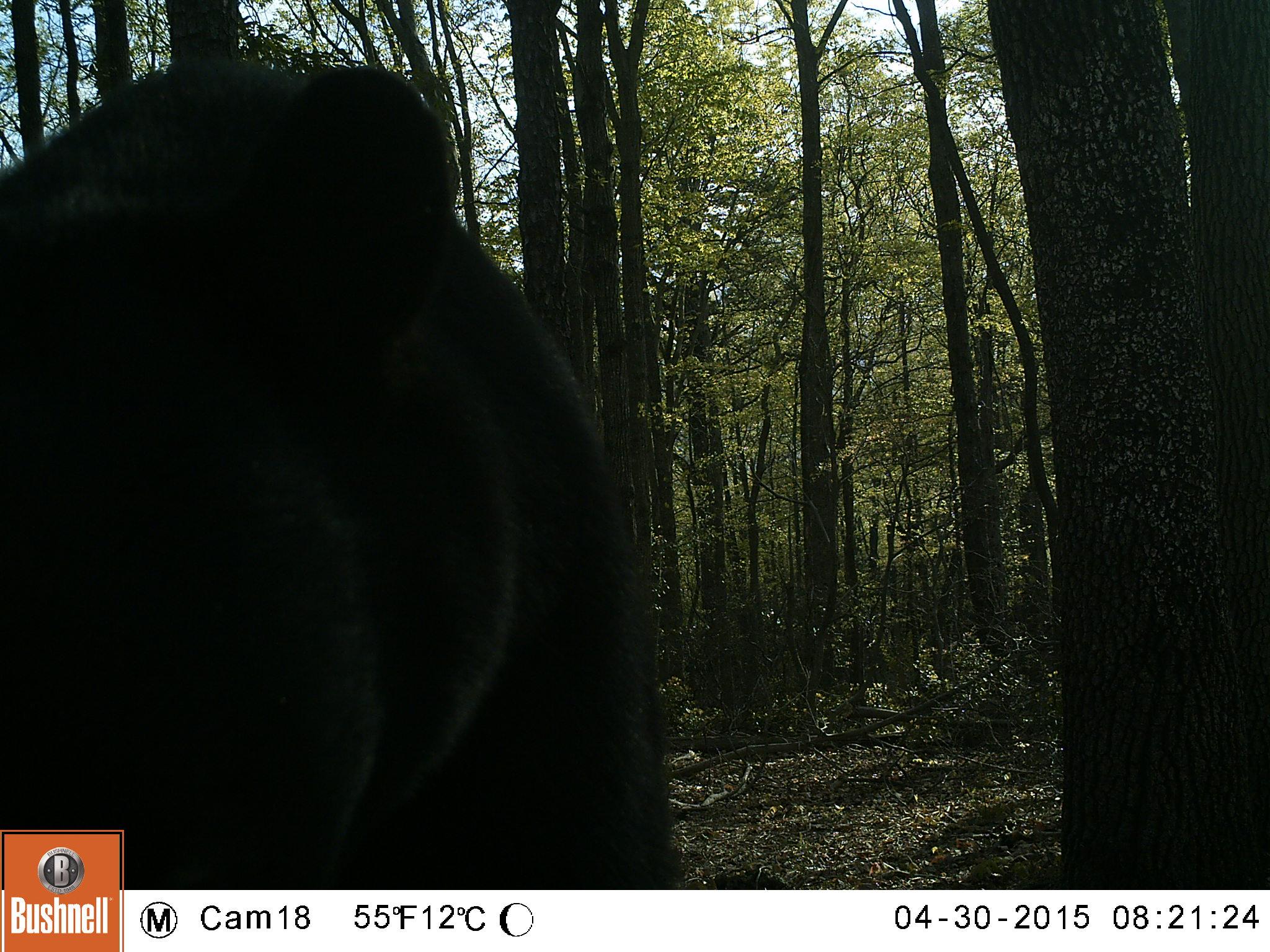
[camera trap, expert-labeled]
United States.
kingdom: Animalia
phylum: Chordata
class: Mammalia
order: Carnivora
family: Ursidae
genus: Ursus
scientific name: Ursus americanus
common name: american black bear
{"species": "American Black Bear (Ursus americanus)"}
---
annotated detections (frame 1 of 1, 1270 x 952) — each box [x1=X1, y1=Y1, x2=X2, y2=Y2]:
American Black Bear: [x1=0, y1=60, x2=686, y2=881]